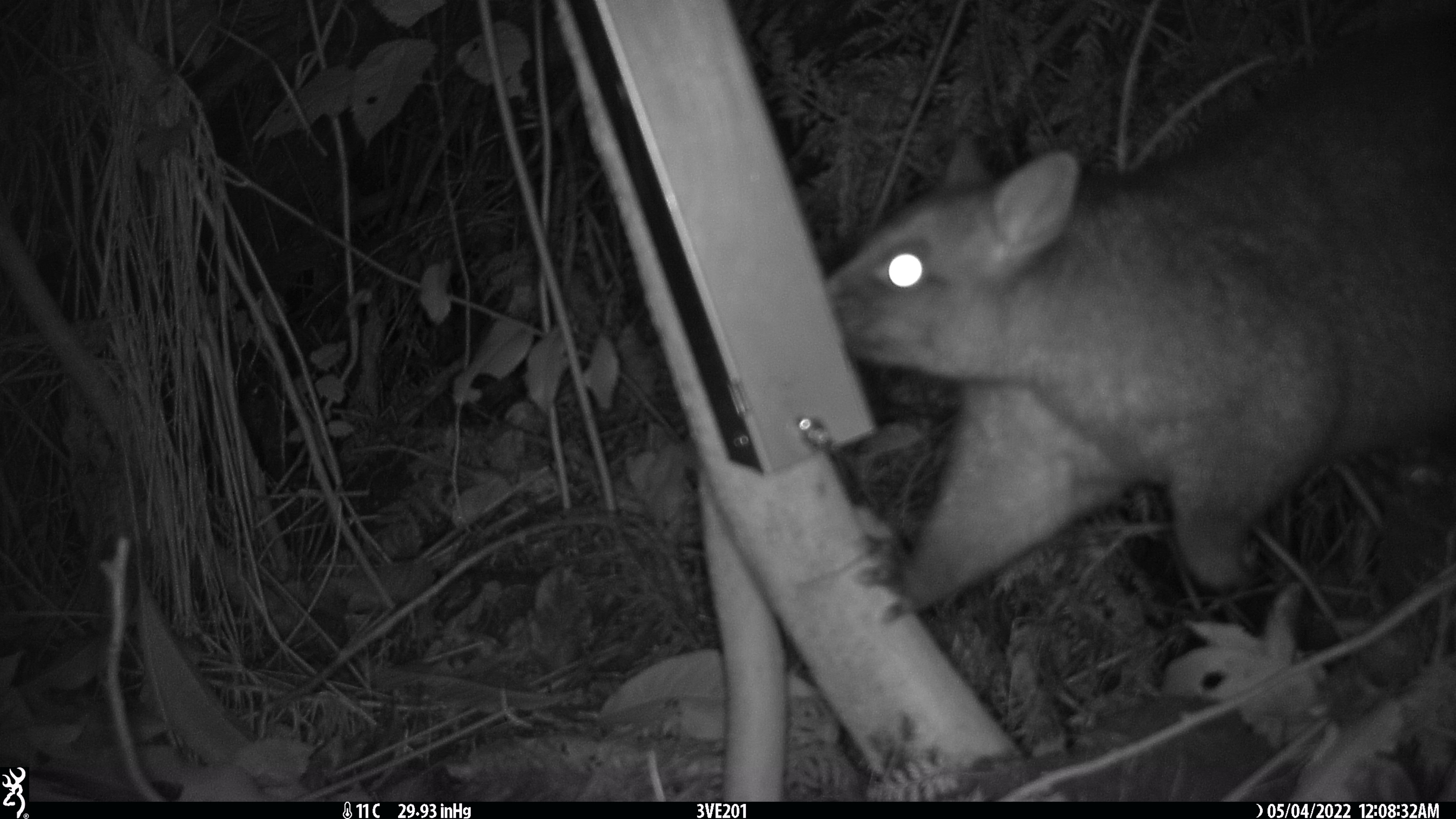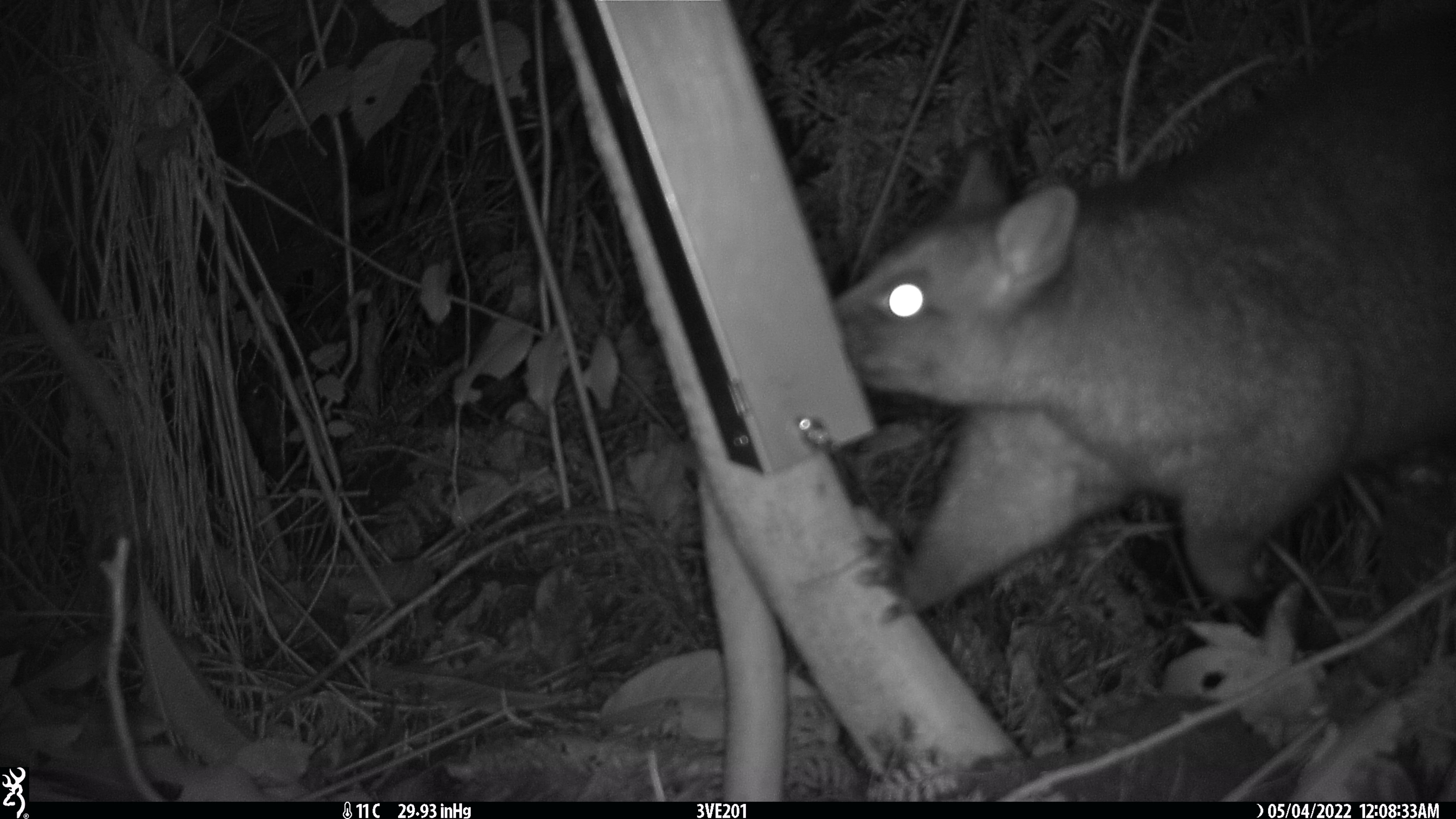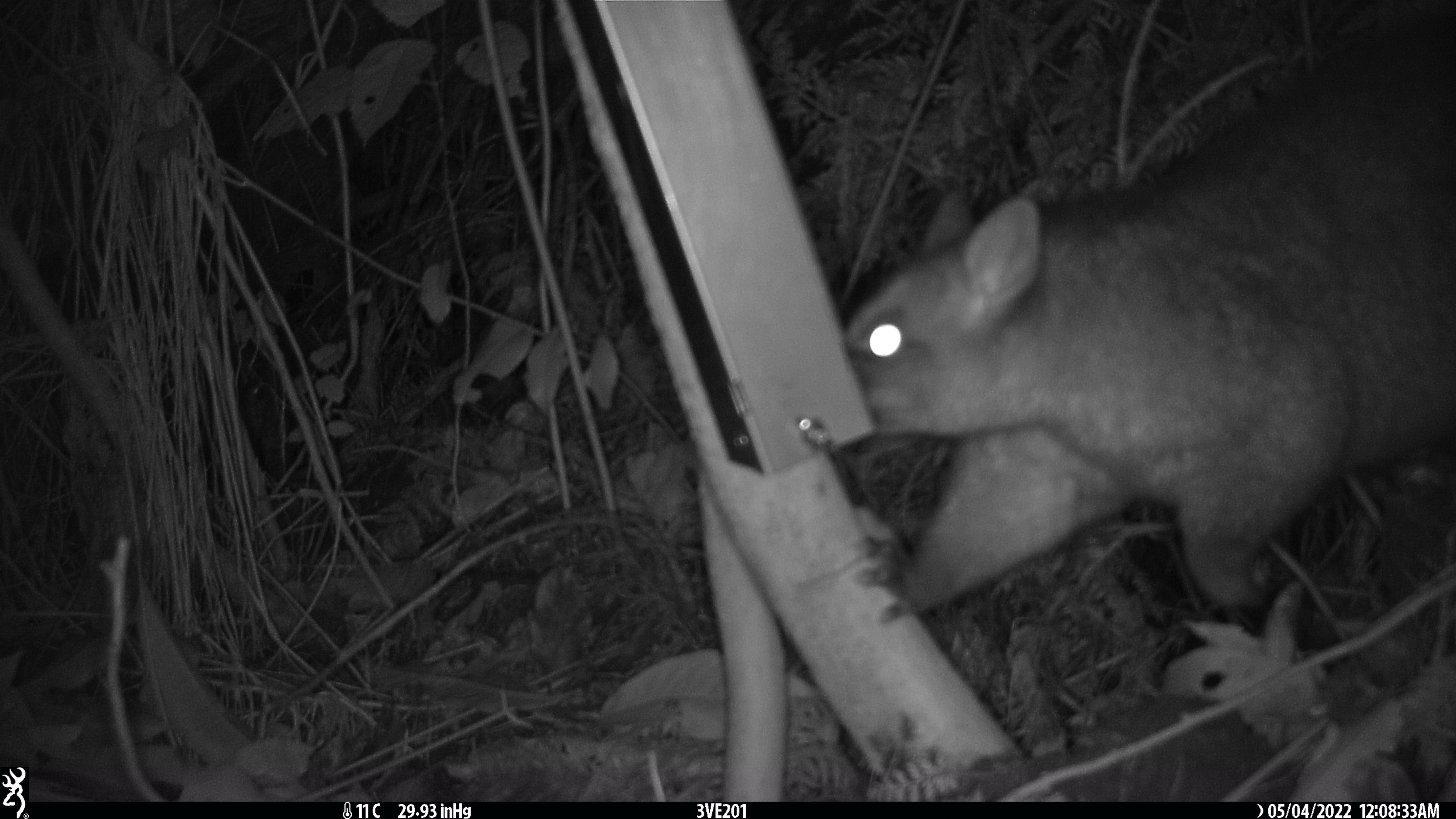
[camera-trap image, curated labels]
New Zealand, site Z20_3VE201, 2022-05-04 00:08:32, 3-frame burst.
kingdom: Animalia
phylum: Chordata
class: Mammalia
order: Diprotodontia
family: Phalangeridae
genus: Trichosurus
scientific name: Trichosurus vulpecula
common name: common brushtail possum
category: possum